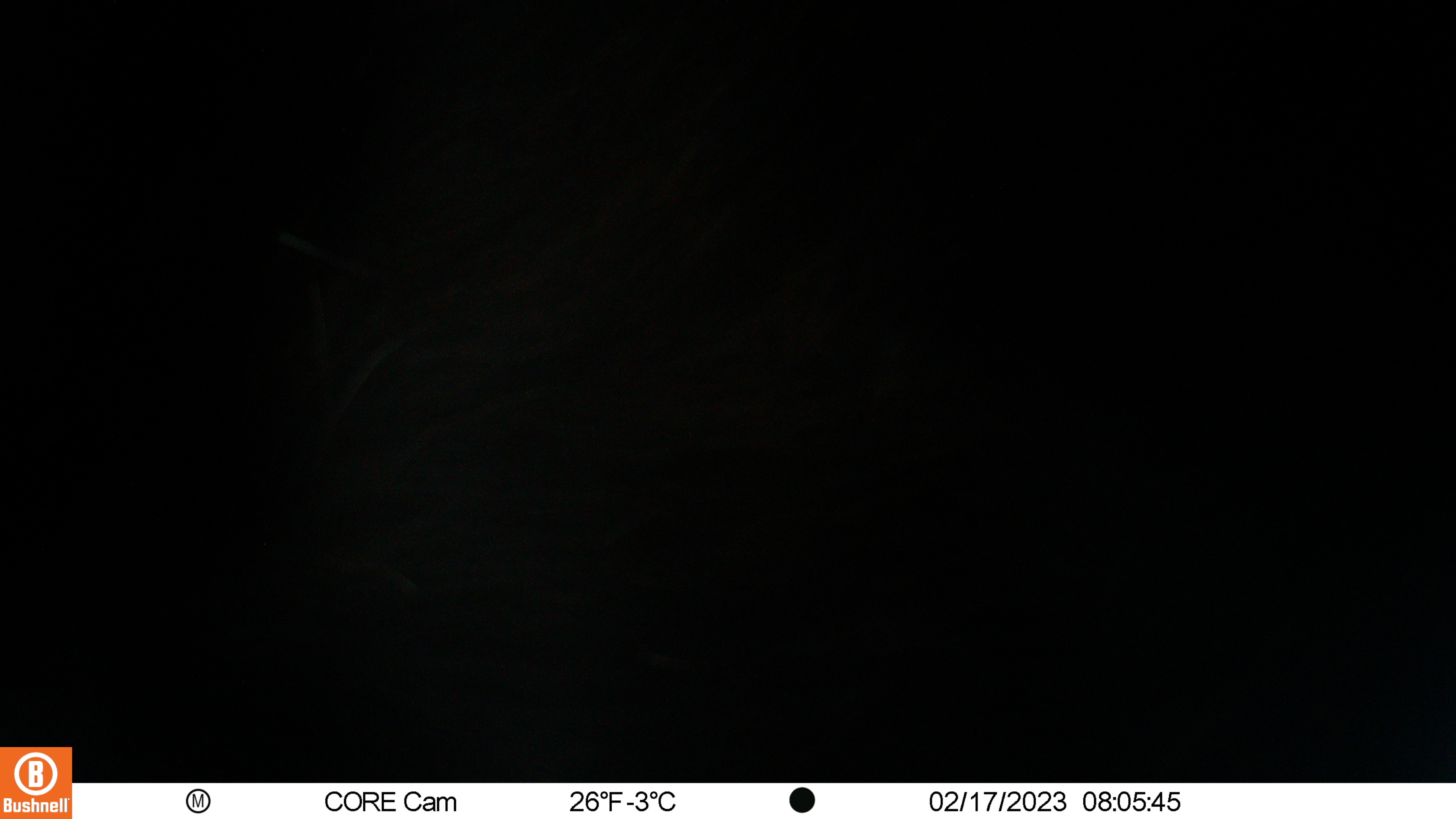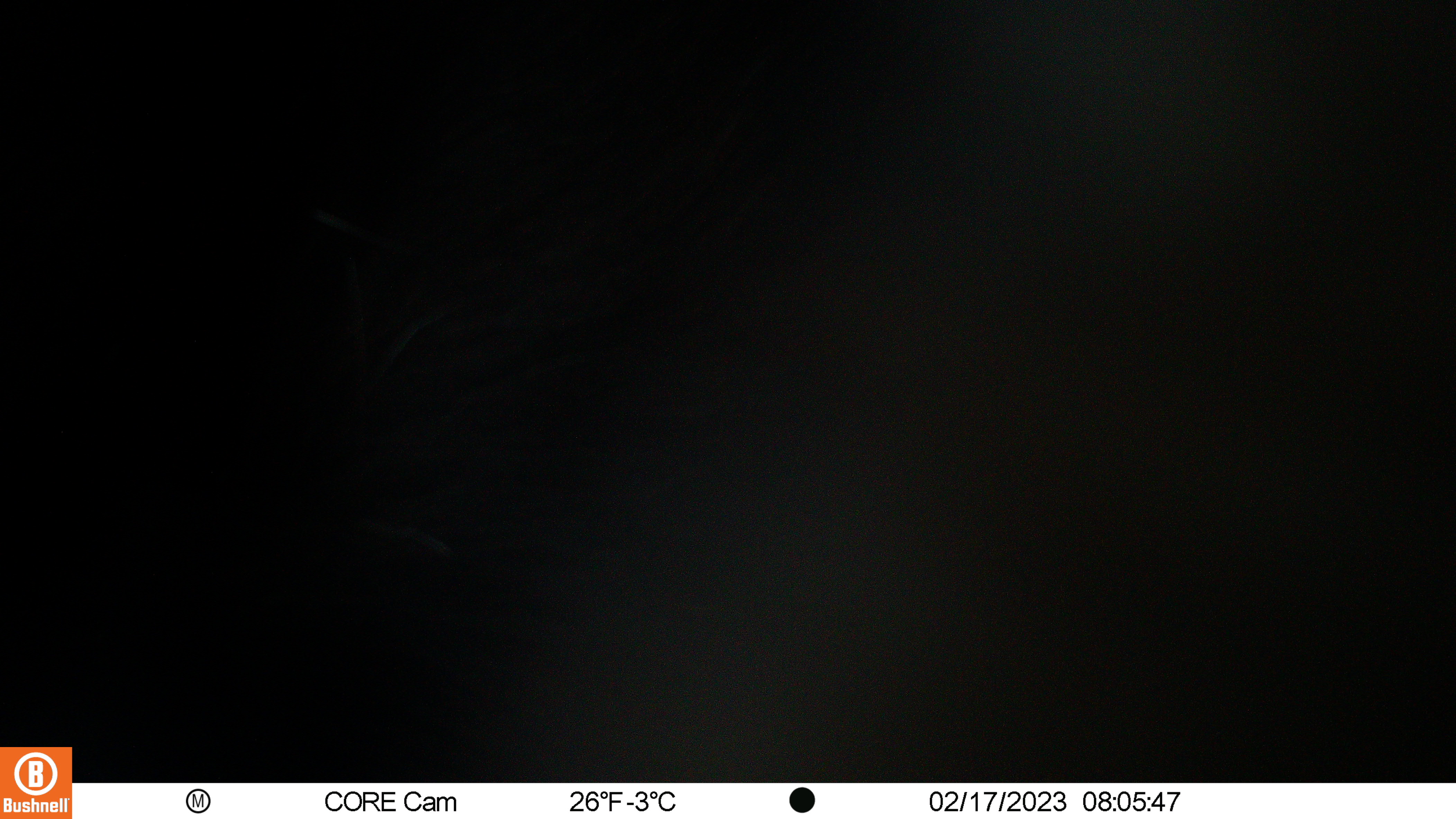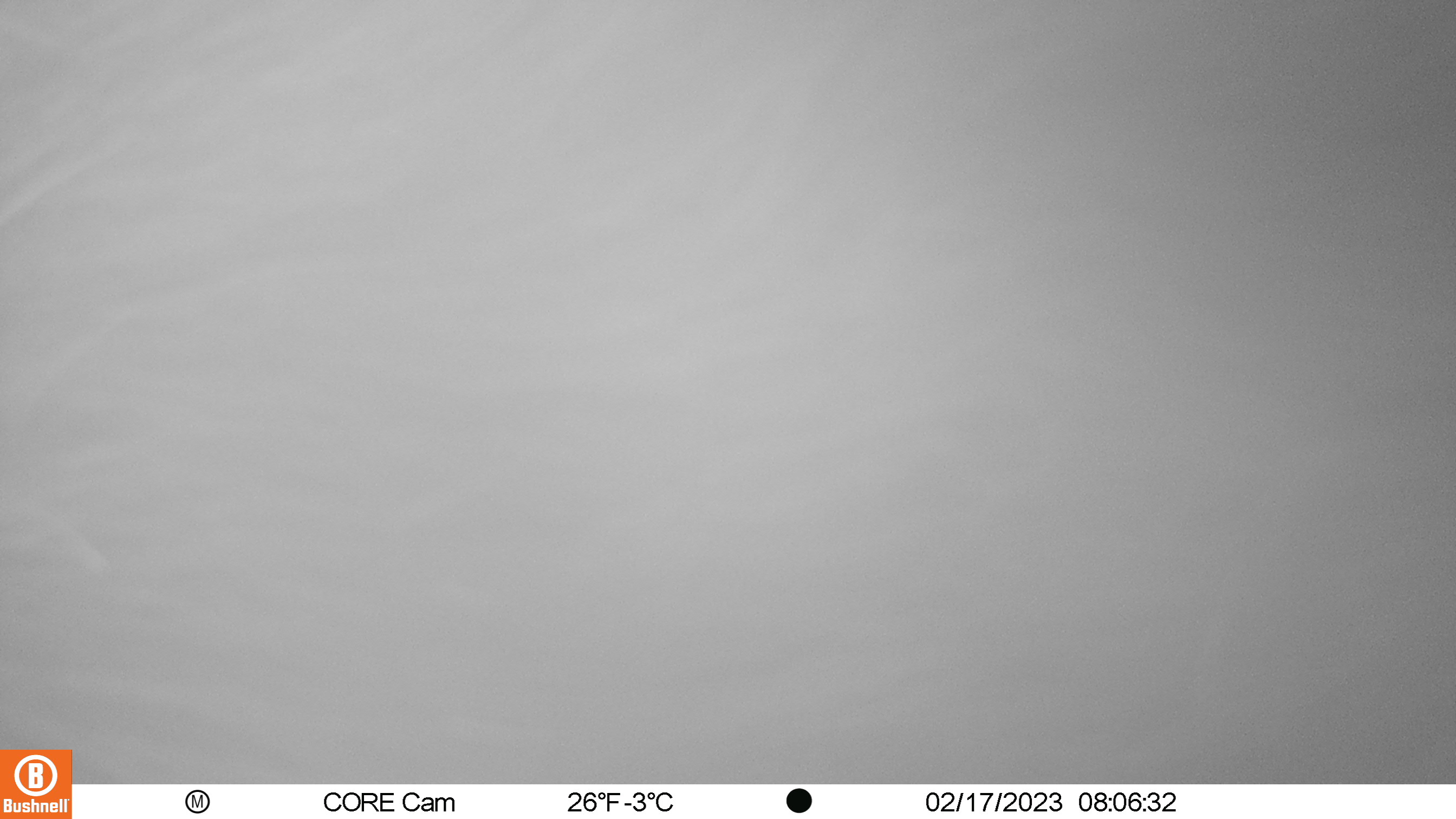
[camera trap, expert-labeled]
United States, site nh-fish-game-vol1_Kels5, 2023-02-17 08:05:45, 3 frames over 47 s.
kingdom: Animalia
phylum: Chordata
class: Mammalia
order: Artiodactyla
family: Cervidae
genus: Alces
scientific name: Alces alces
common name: moose